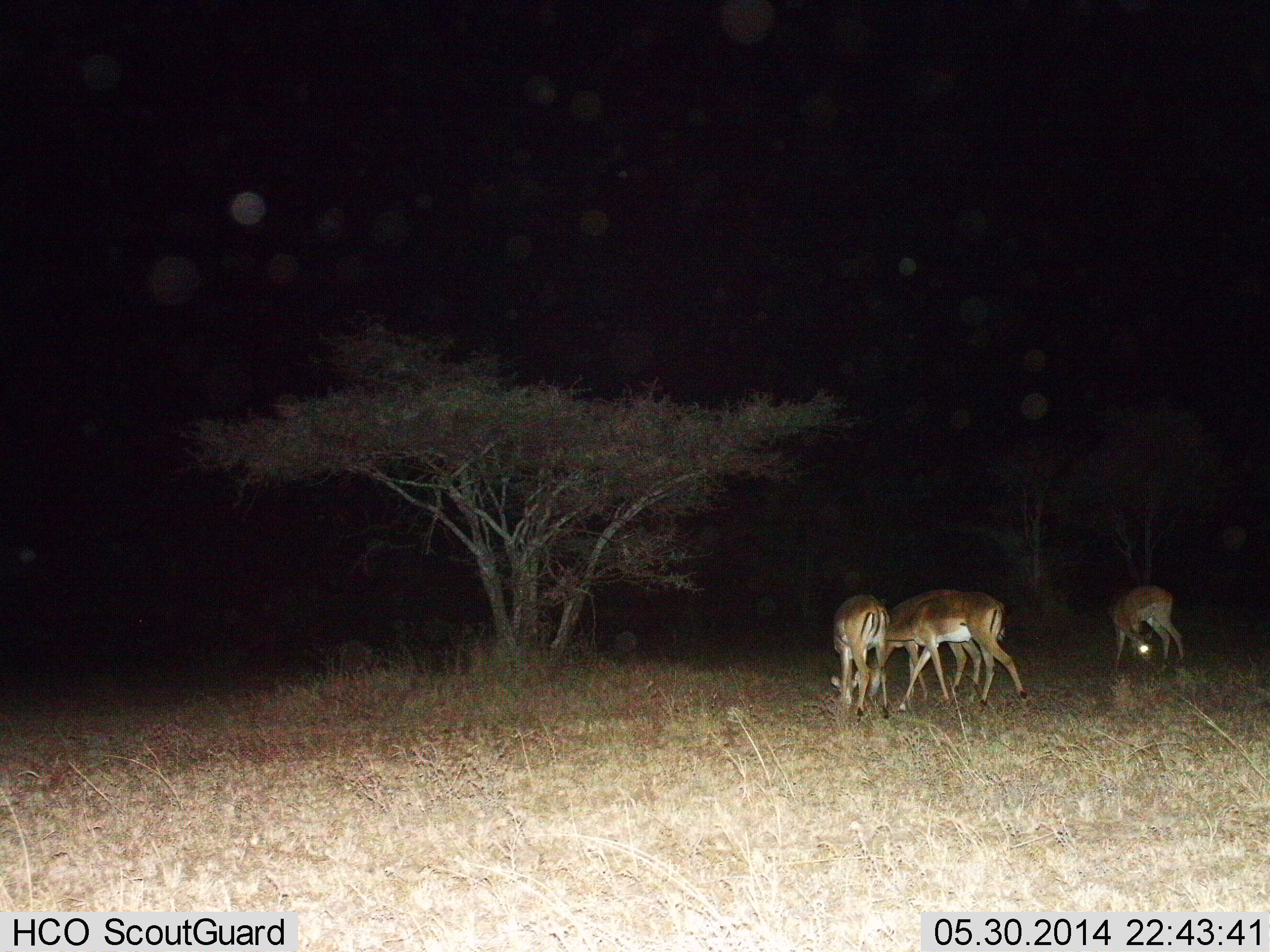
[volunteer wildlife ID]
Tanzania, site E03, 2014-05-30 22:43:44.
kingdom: Animalia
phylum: Chordata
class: Mammalia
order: Artiodactyla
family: Bovidae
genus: Aepyceros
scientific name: Aepyceros melampus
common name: impala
Impala (Aepyceros melampus), count 4. Behavior (volunteer vote fractions): standing 10%, resting 0%, moving 0%, interacting 0%. Young present (vote fraction): 0%. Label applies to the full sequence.